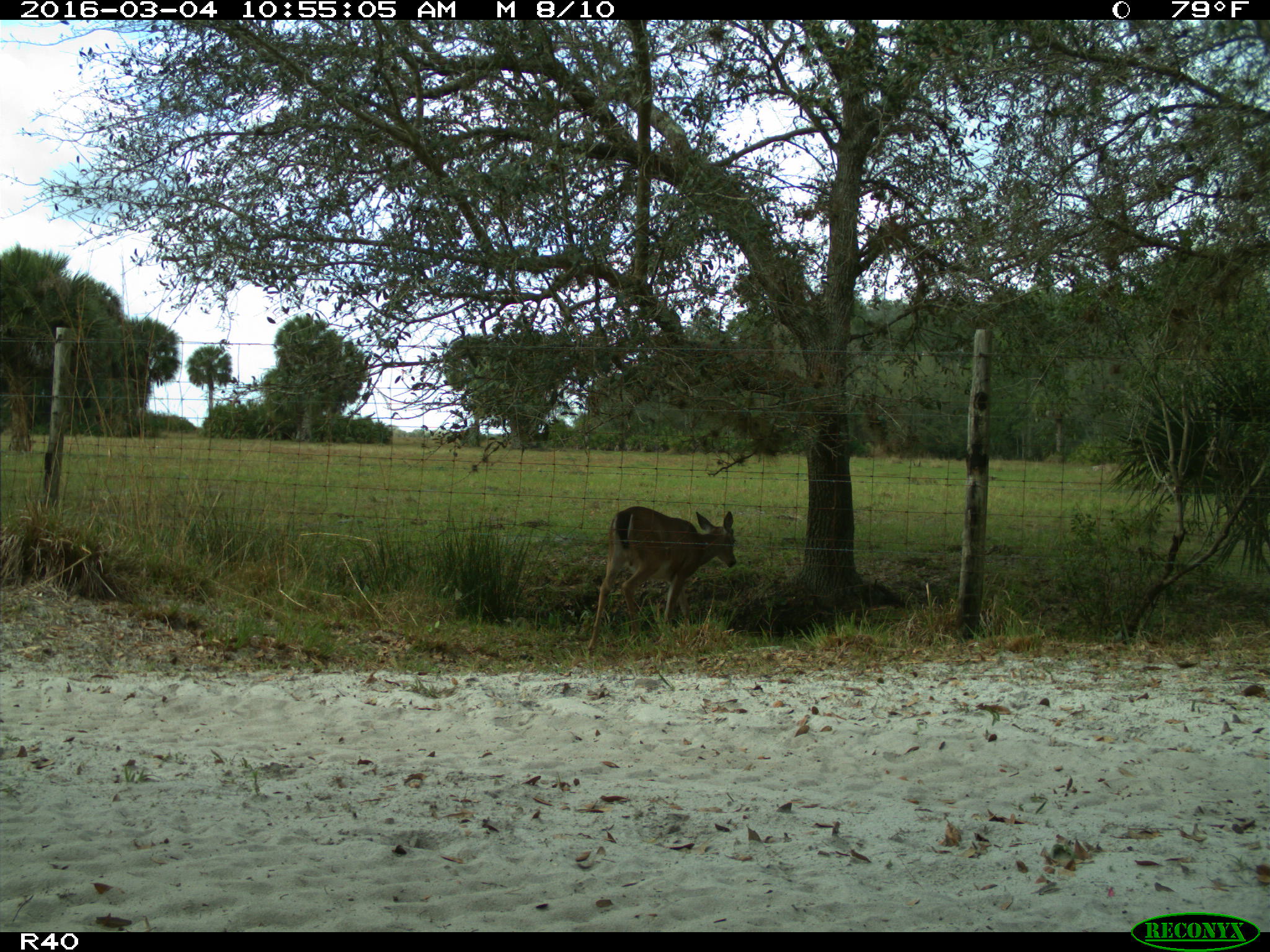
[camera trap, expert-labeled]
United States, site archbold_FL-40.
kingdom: Animalia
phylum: Chordata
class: Mammalia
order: Artiodactyla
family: Cervidae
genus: Odocoileus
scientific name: Odocoileus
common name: deer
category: unidentified deer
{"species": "unidentified deer (deer) (Odocoileus)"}